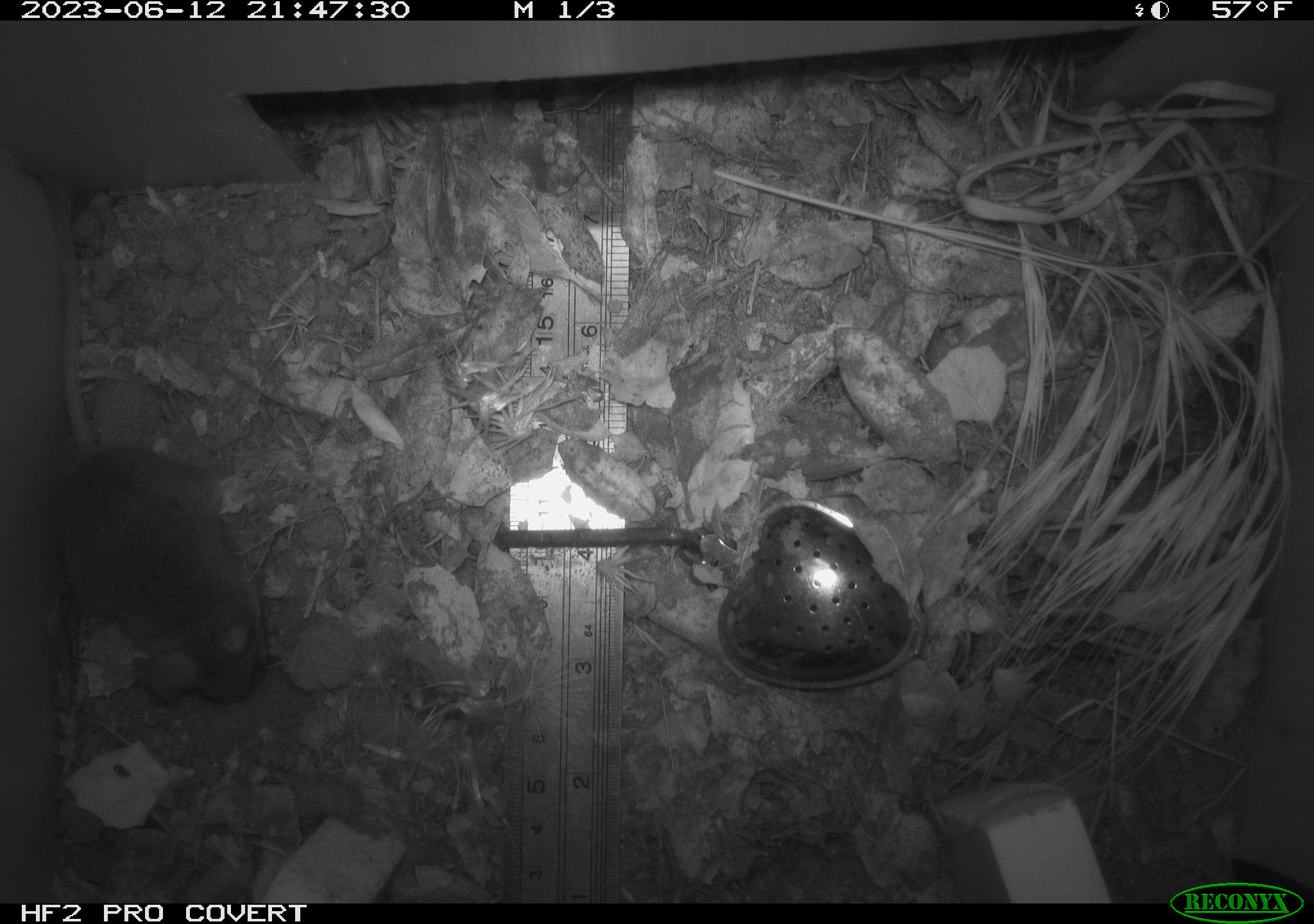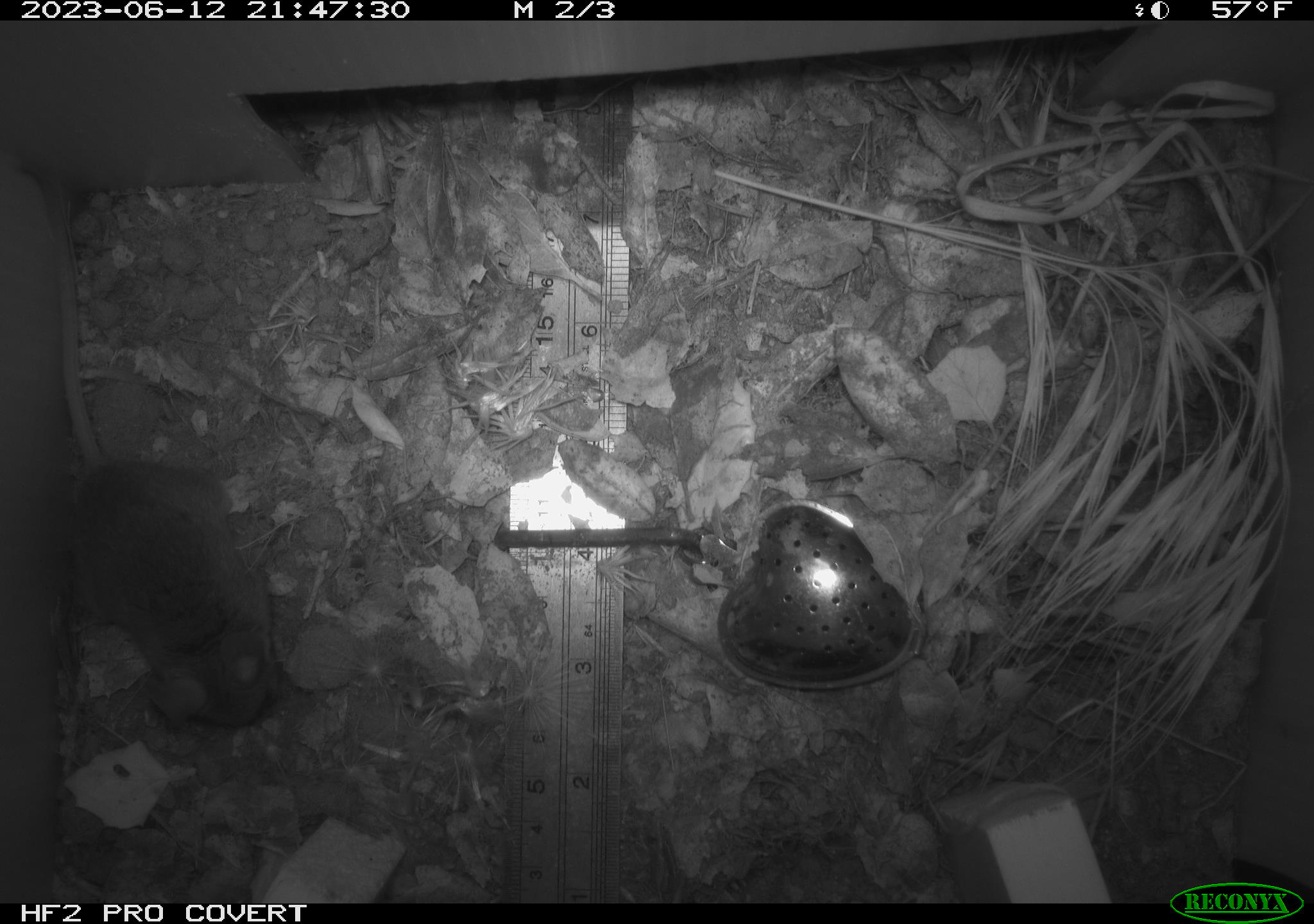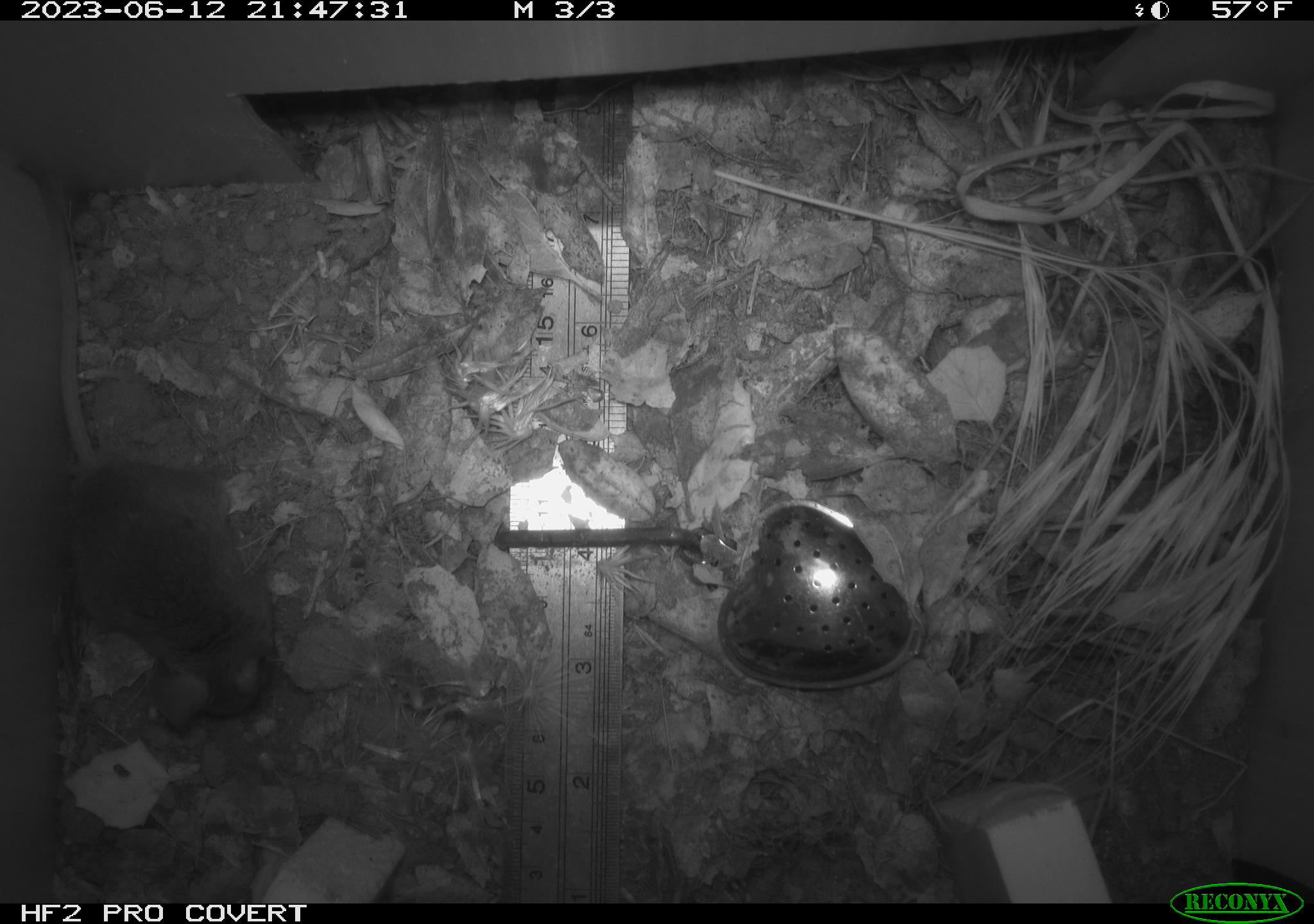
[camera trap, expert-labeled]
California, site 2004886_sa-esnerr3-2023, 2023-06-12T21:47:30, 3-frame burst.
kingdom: Animalia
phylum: Chordata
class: Mammalia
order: Rodentia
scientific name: Rodentia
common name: mouse species